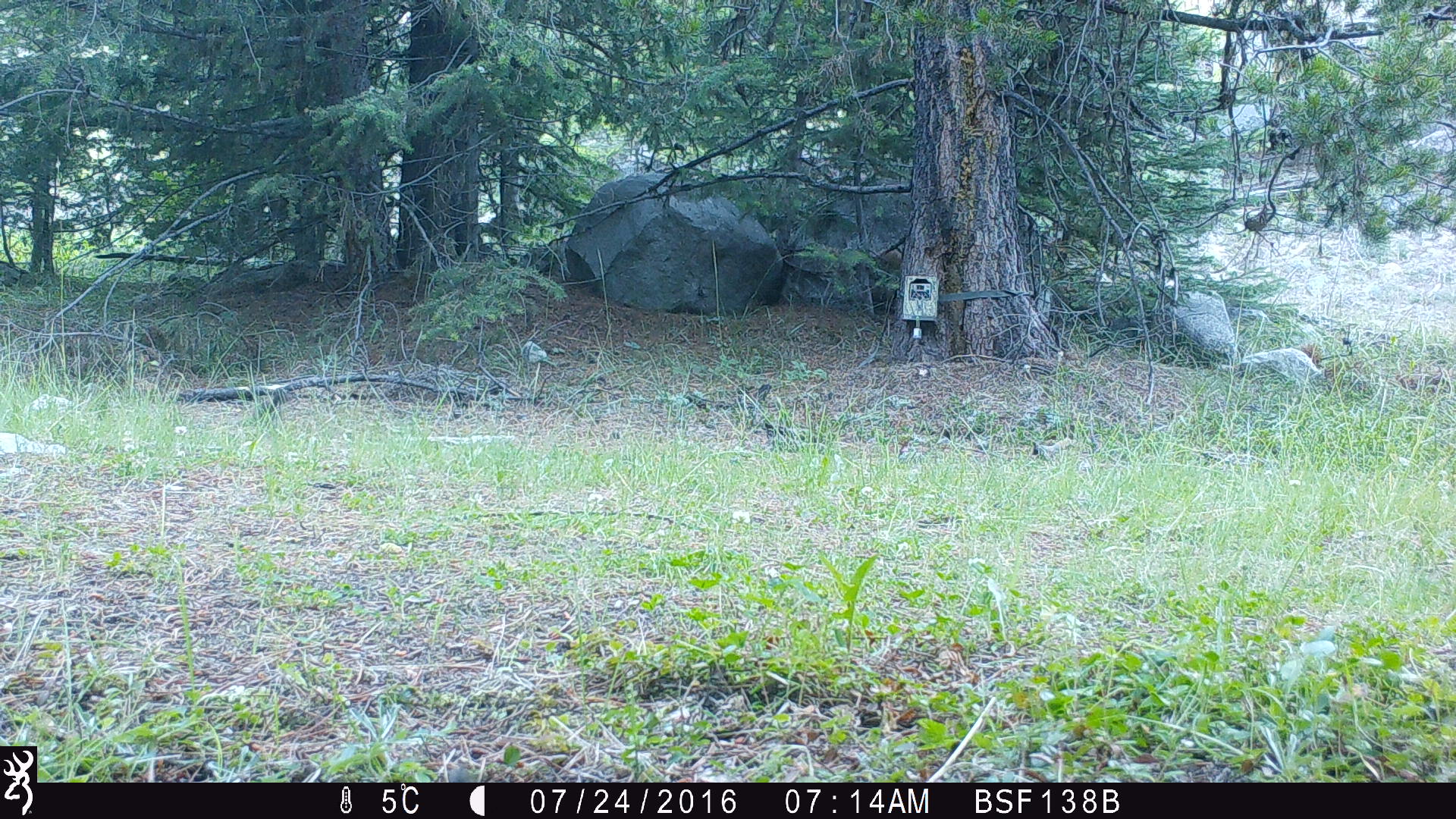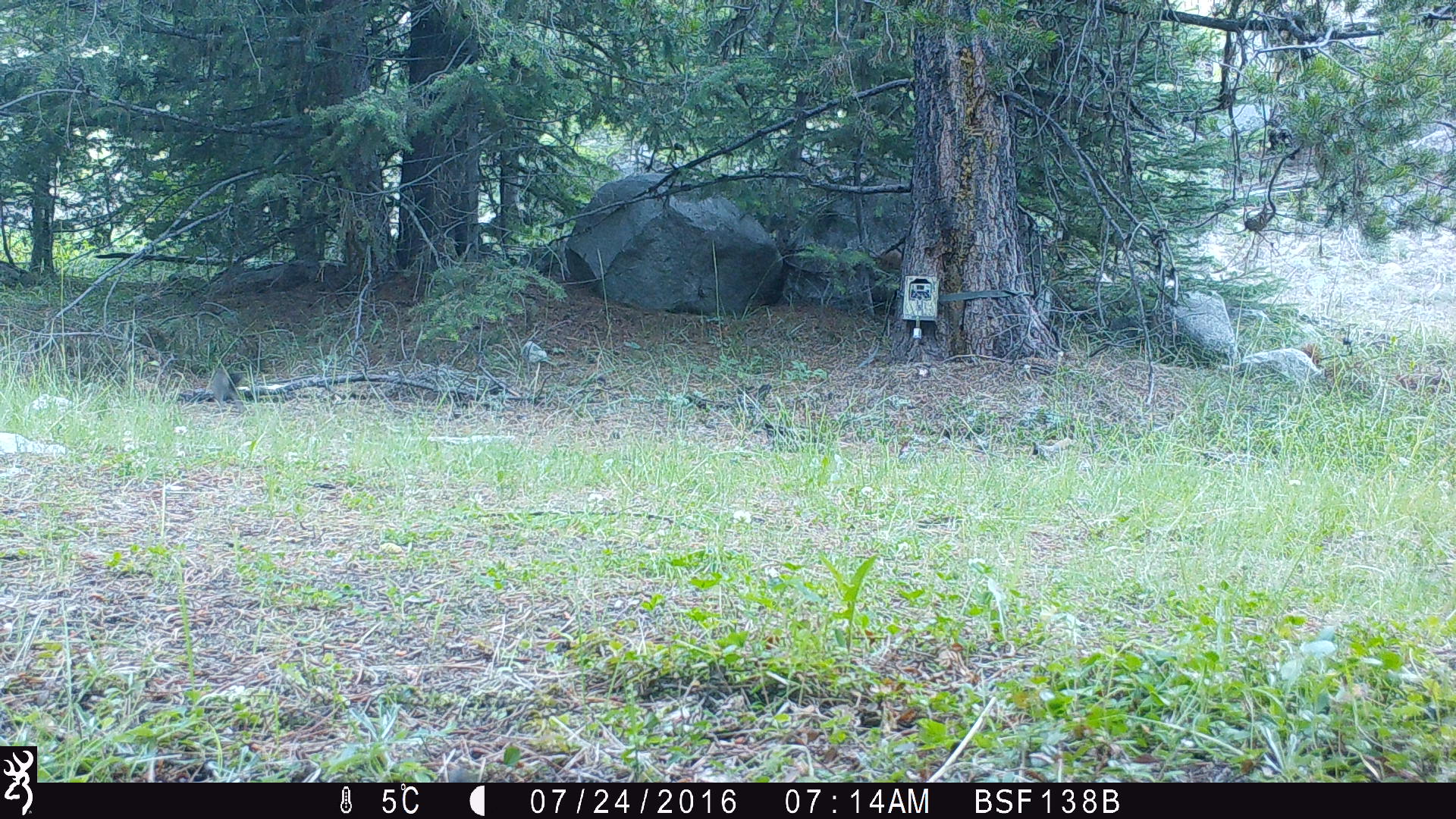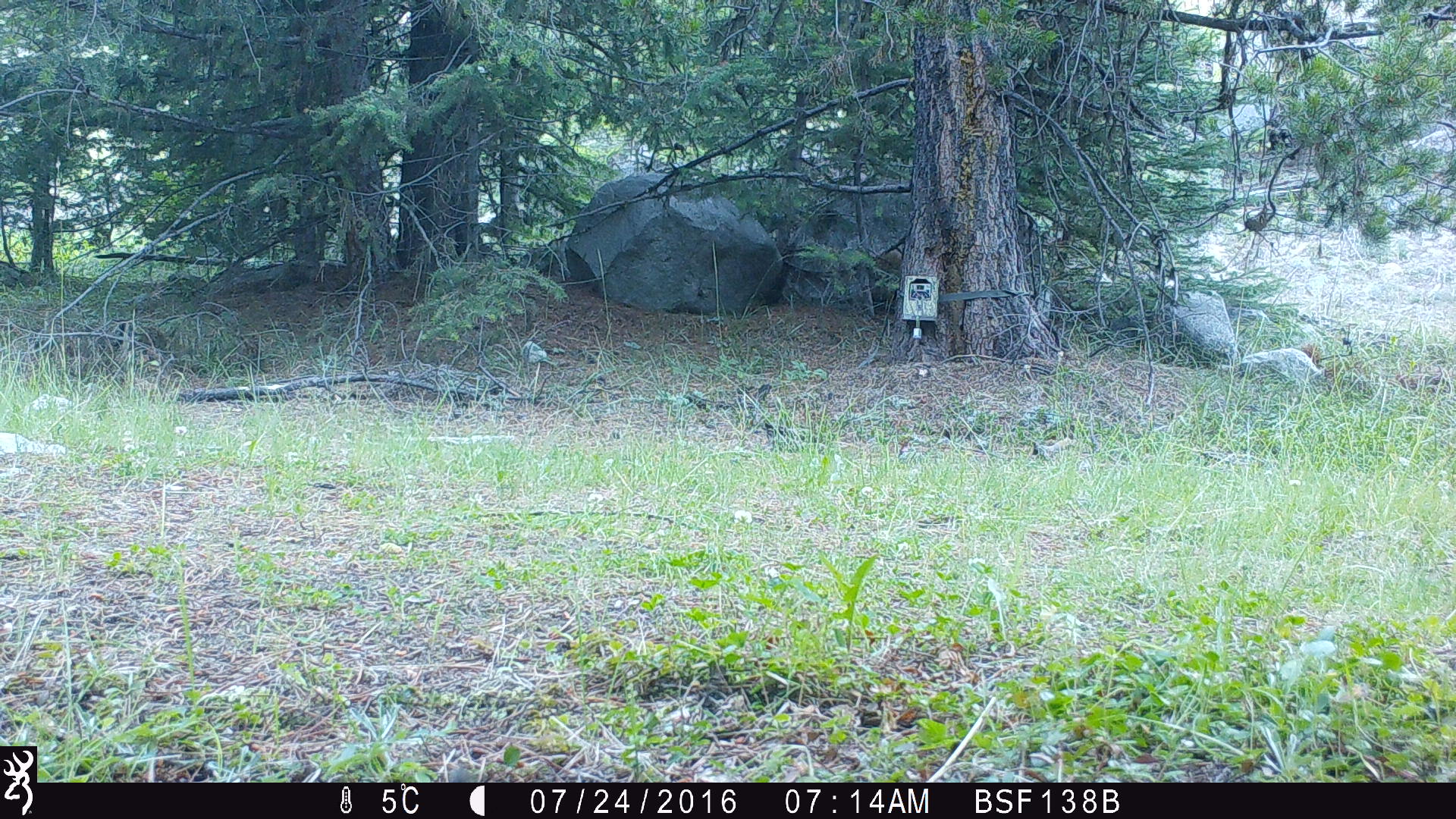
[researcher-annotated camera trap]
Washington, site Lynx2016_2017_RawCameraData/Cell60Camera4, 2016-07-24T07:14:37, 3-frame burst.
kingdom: Animalia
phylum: Chordata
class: Mammalia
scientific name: Mammalia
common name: small mammal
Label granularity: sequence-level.